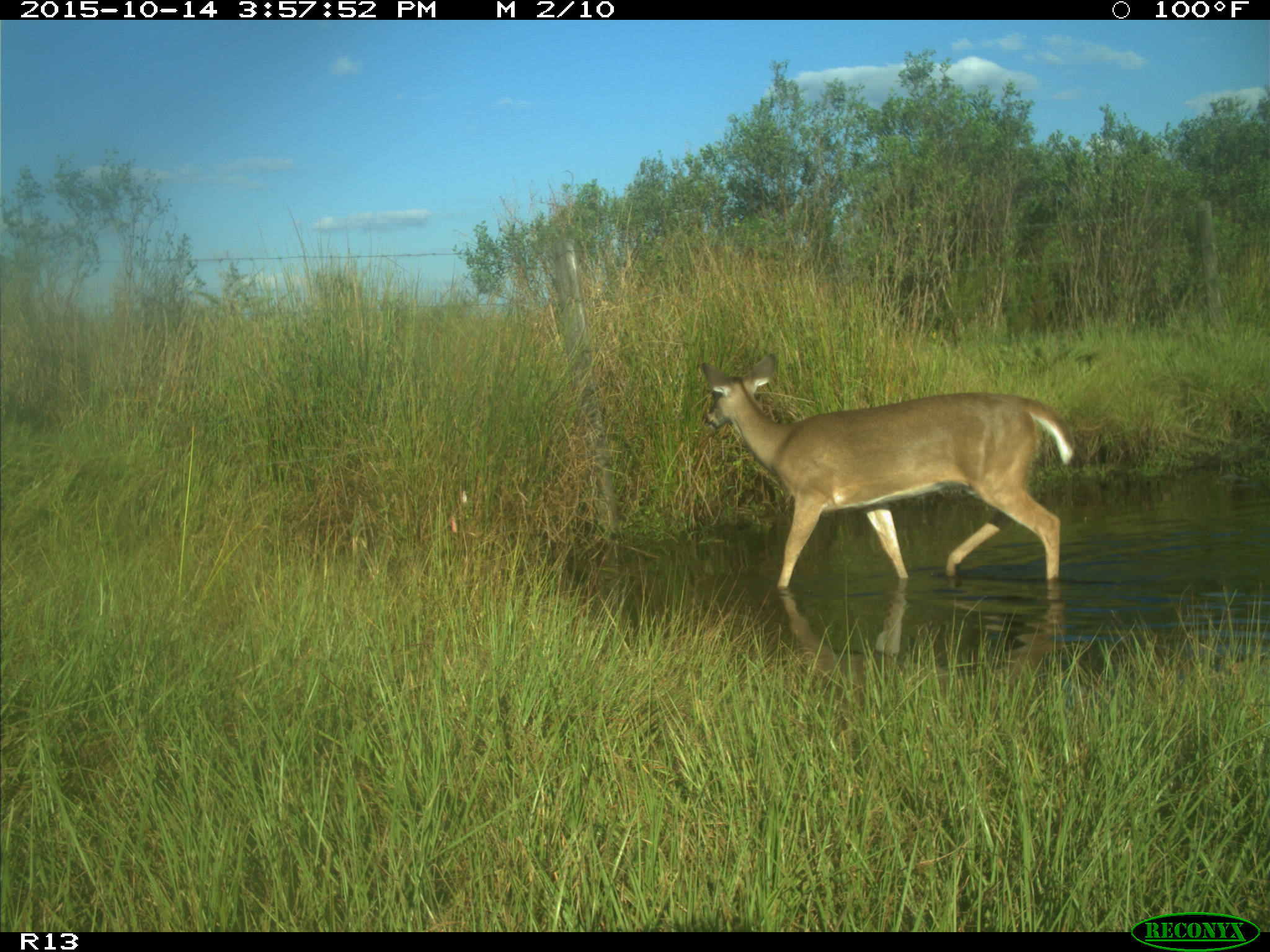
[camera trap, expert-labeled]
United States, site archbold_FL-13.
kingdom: Animalia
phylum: Chordata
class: Mammalia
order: Artiodactyla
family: Cervidae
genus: Odocoileus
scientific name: Odocoileus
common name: deer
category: unidentified deer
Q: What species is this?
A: Unidentified deer (deer) (Odocoileus).